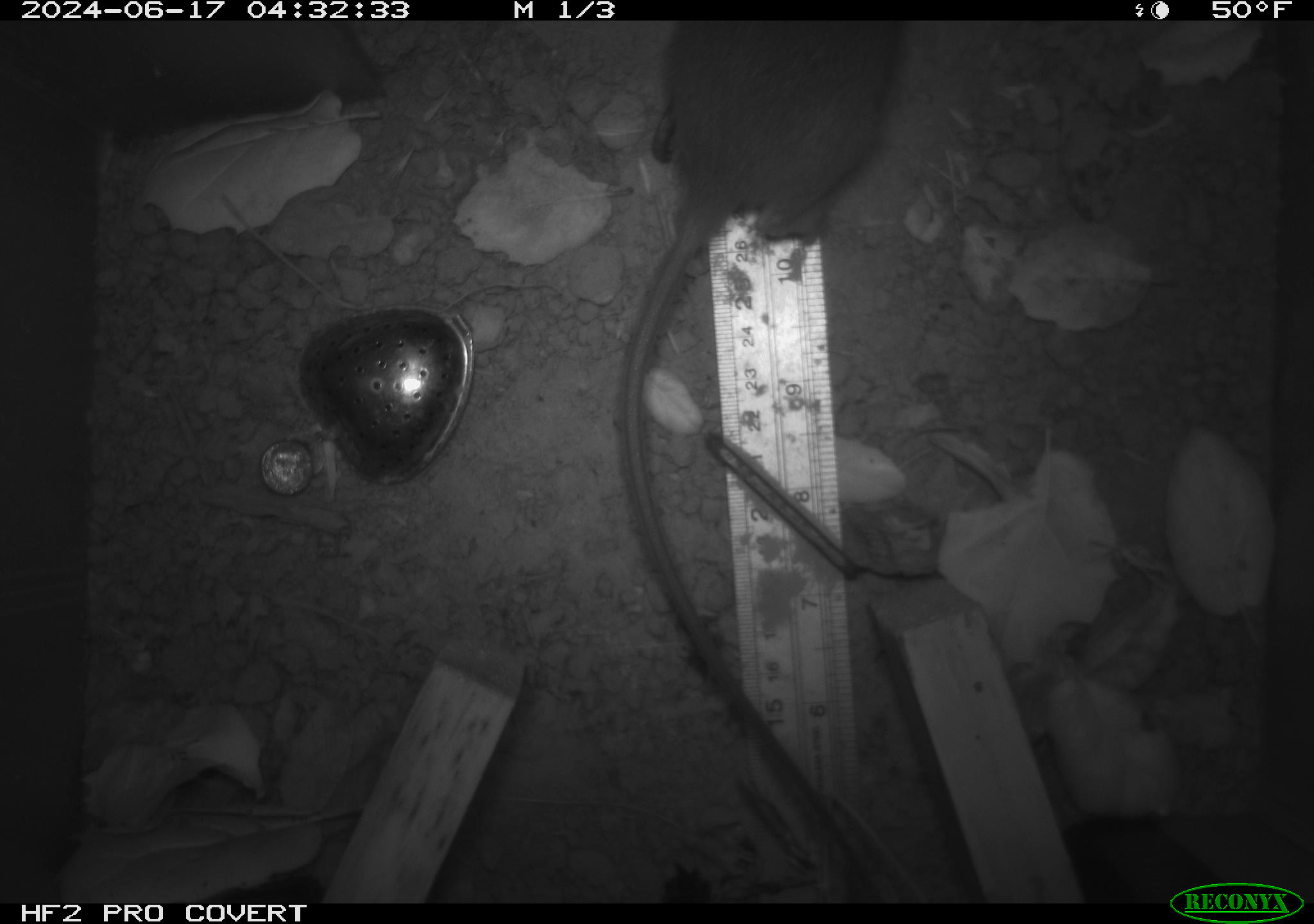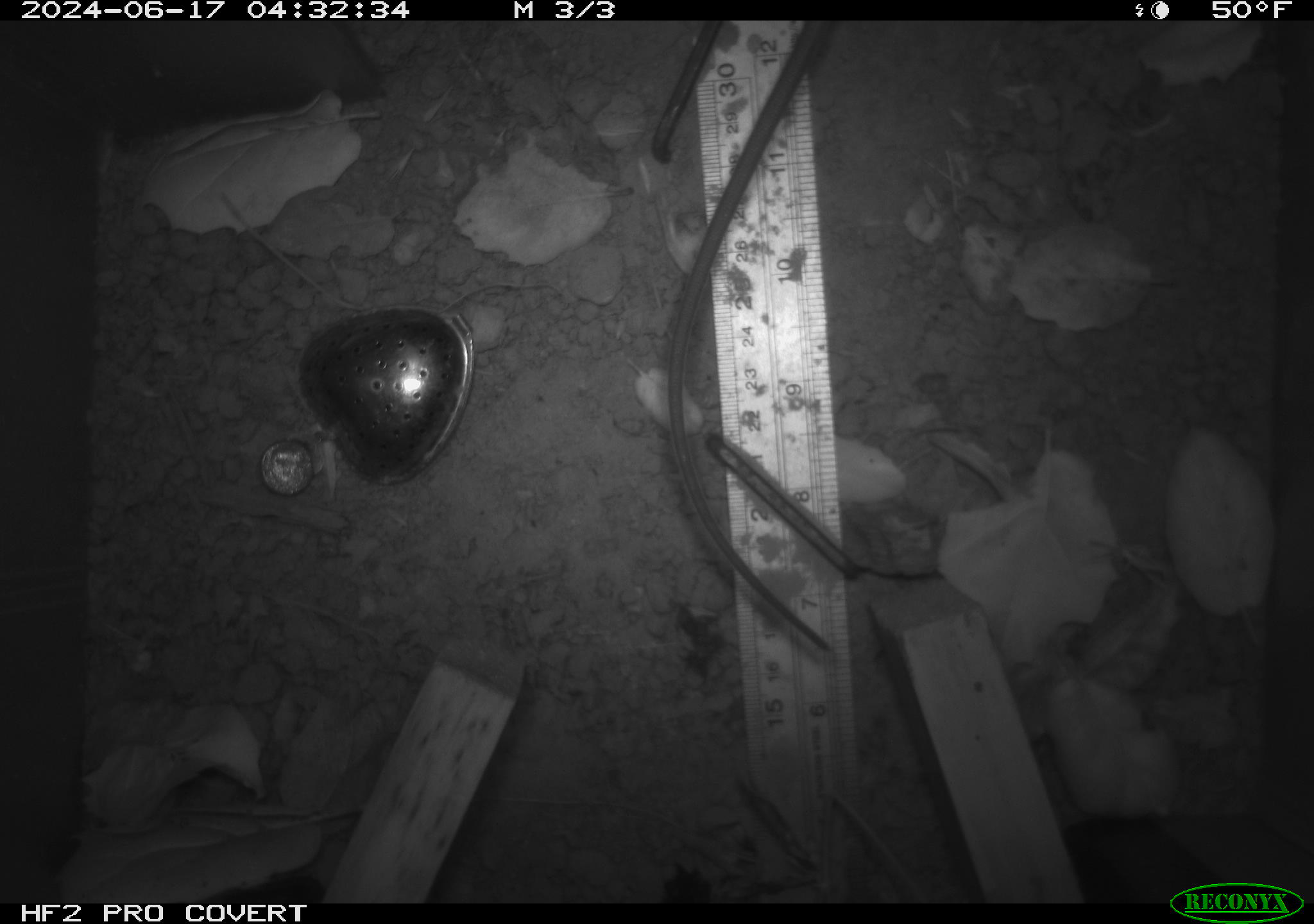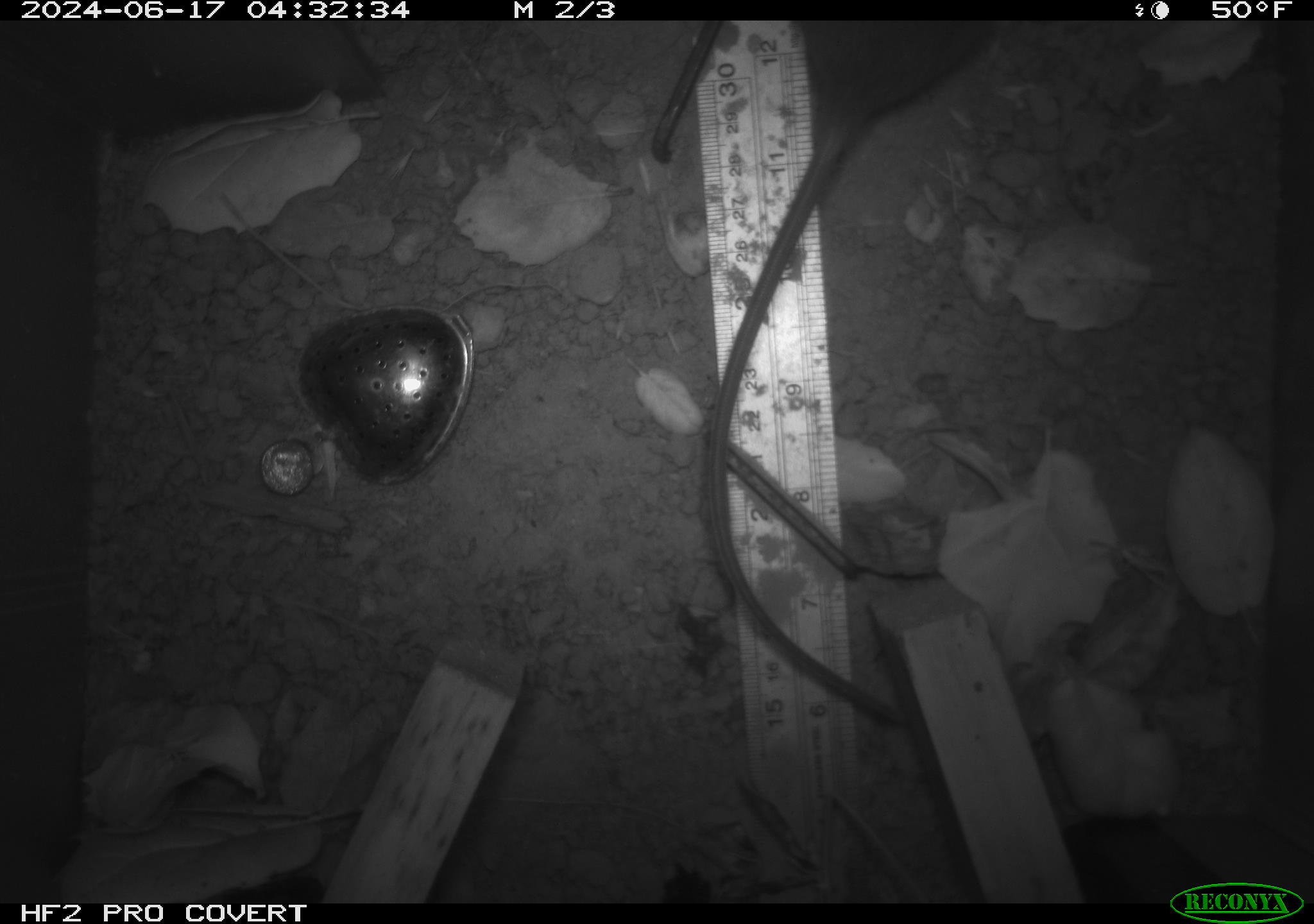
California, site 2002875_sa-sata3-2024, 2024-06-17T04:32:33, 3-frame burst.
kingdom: Animalia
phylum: Chordata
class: Mammalia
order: Rodentia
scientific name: Rodentia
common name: rodent